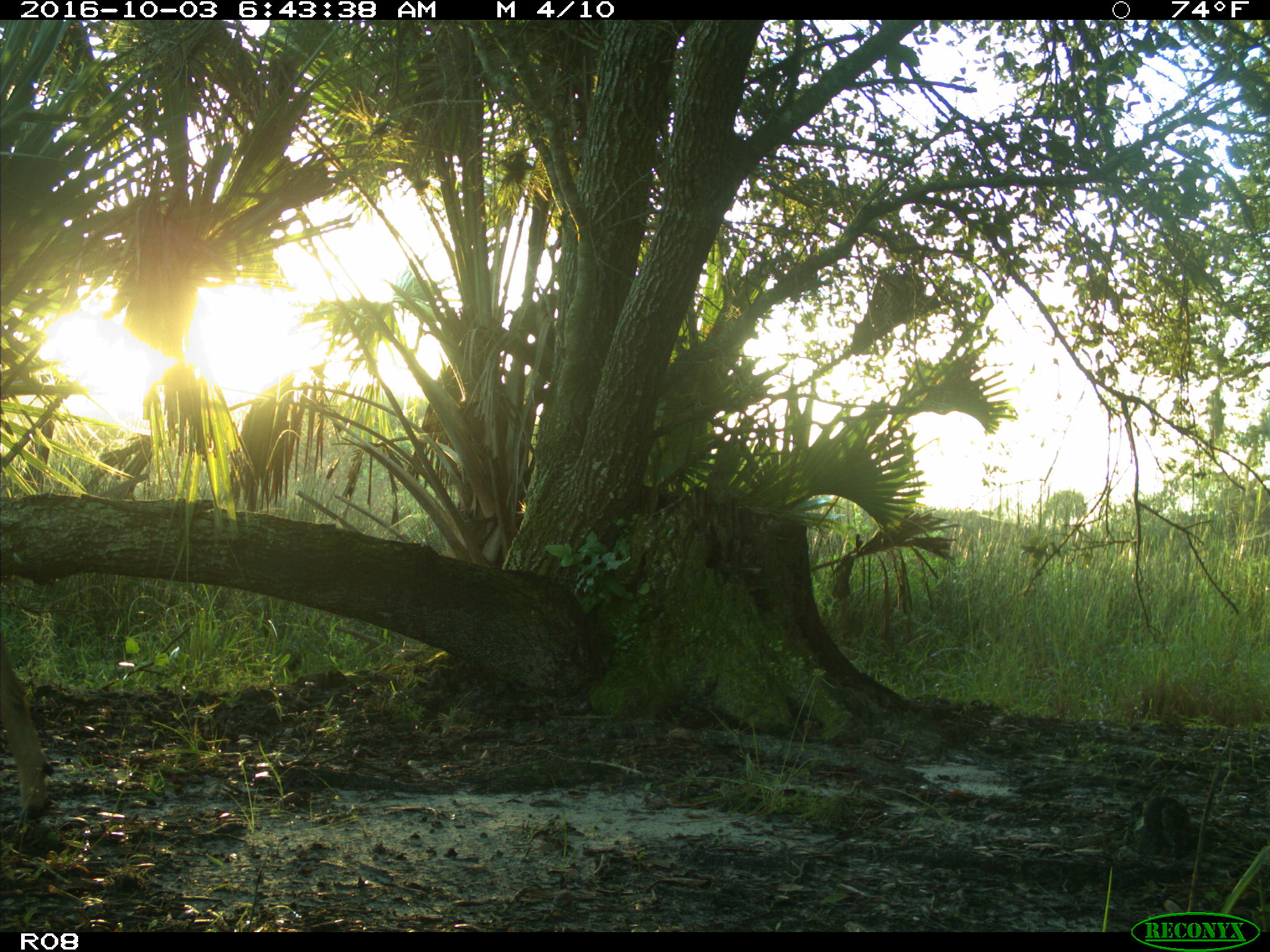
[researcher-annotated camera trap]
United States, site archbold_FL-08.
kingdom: Animalia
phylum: Chordata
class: Mammalia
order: Artiodactyla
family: Cervidae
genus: Odocoileus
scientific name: Odocoileus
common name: deer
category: unidentified deer